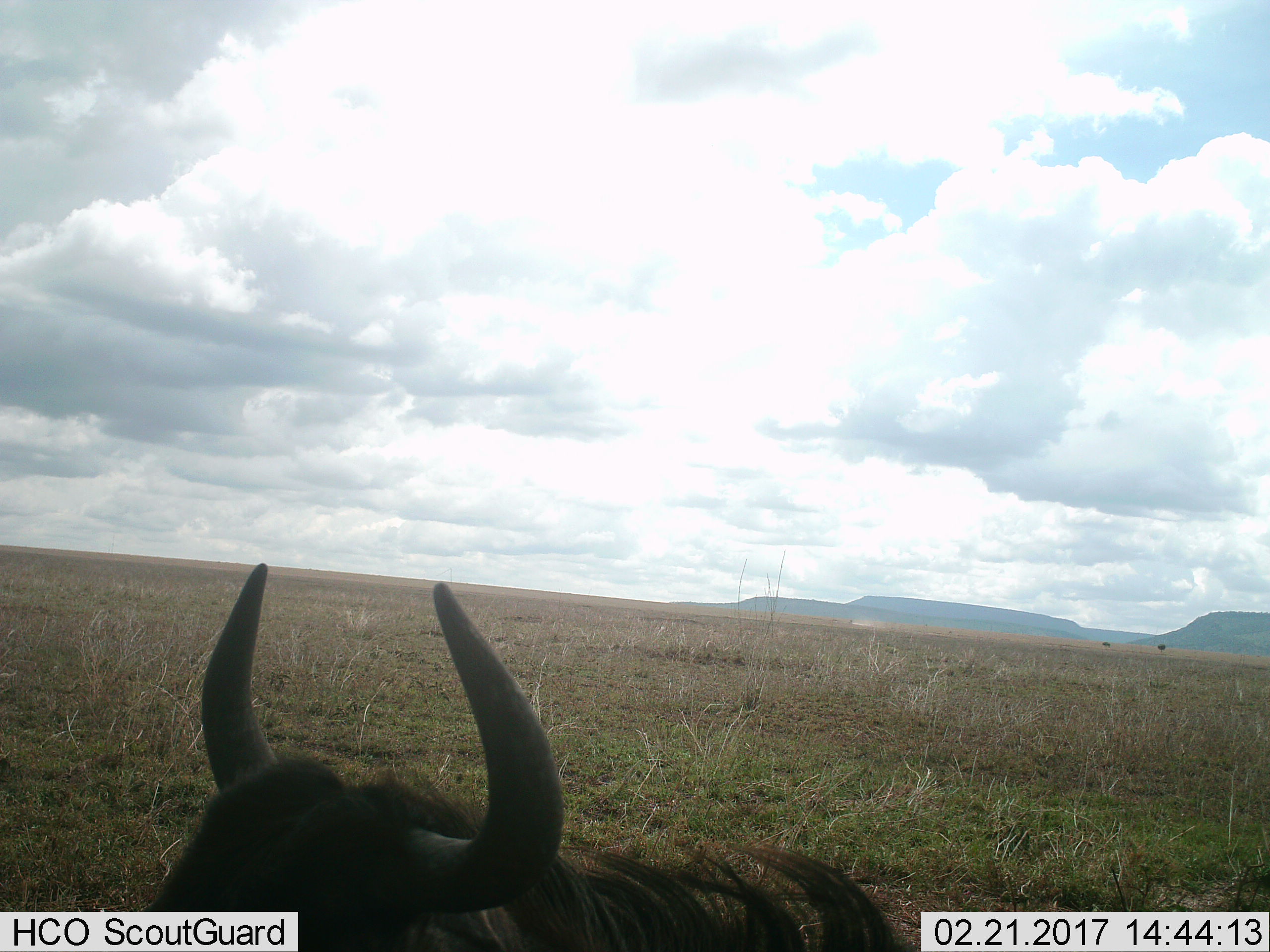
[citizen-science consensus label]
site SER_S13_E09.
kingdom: Animalia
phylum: Chordata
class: Mammalia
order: Artiodactyla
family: Bovidae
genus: Connochaetes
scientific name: Connochaetes taurinus taurinus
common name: blue wildebeest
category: wildebeestblue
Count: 1.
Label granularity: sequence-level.